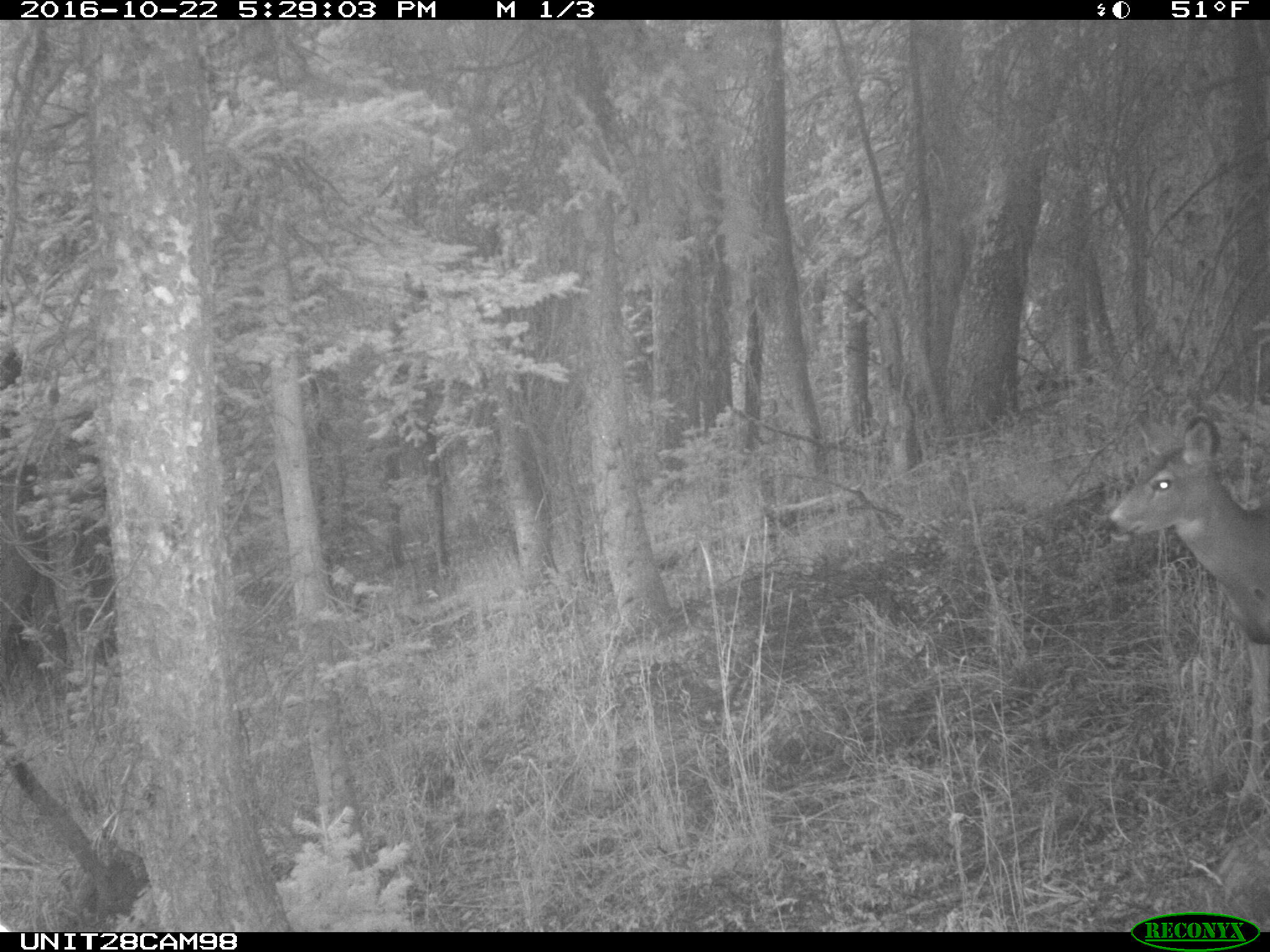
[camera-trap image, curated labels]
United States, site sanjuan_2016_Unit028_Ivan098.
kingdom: Animalia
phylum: Chordata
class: Mammalia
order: Artiodactyla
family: Cervidae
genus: Odocoileus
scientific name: Odocoileus hemionus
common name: mule deer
Odocoileus hemionus (mule deer).